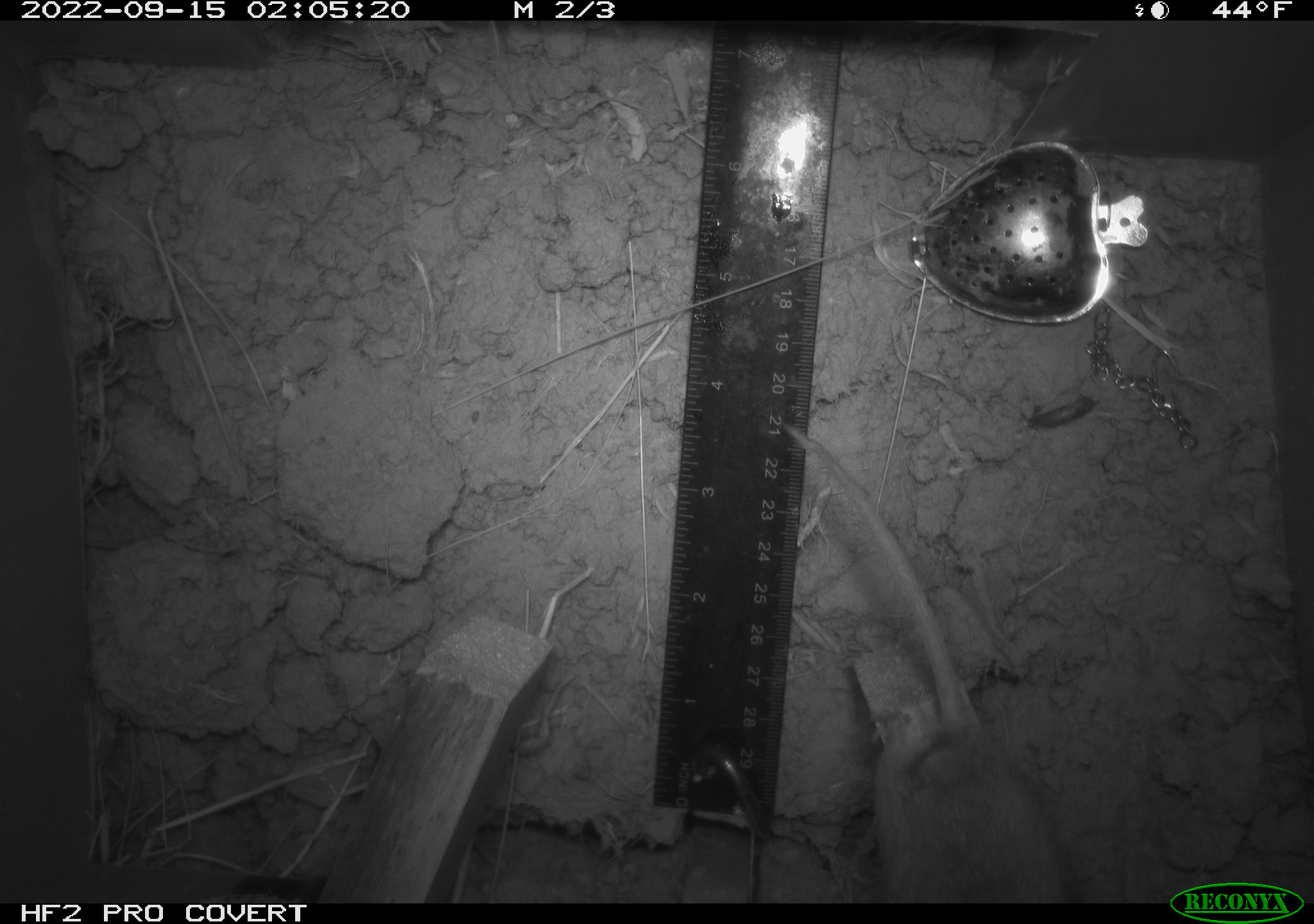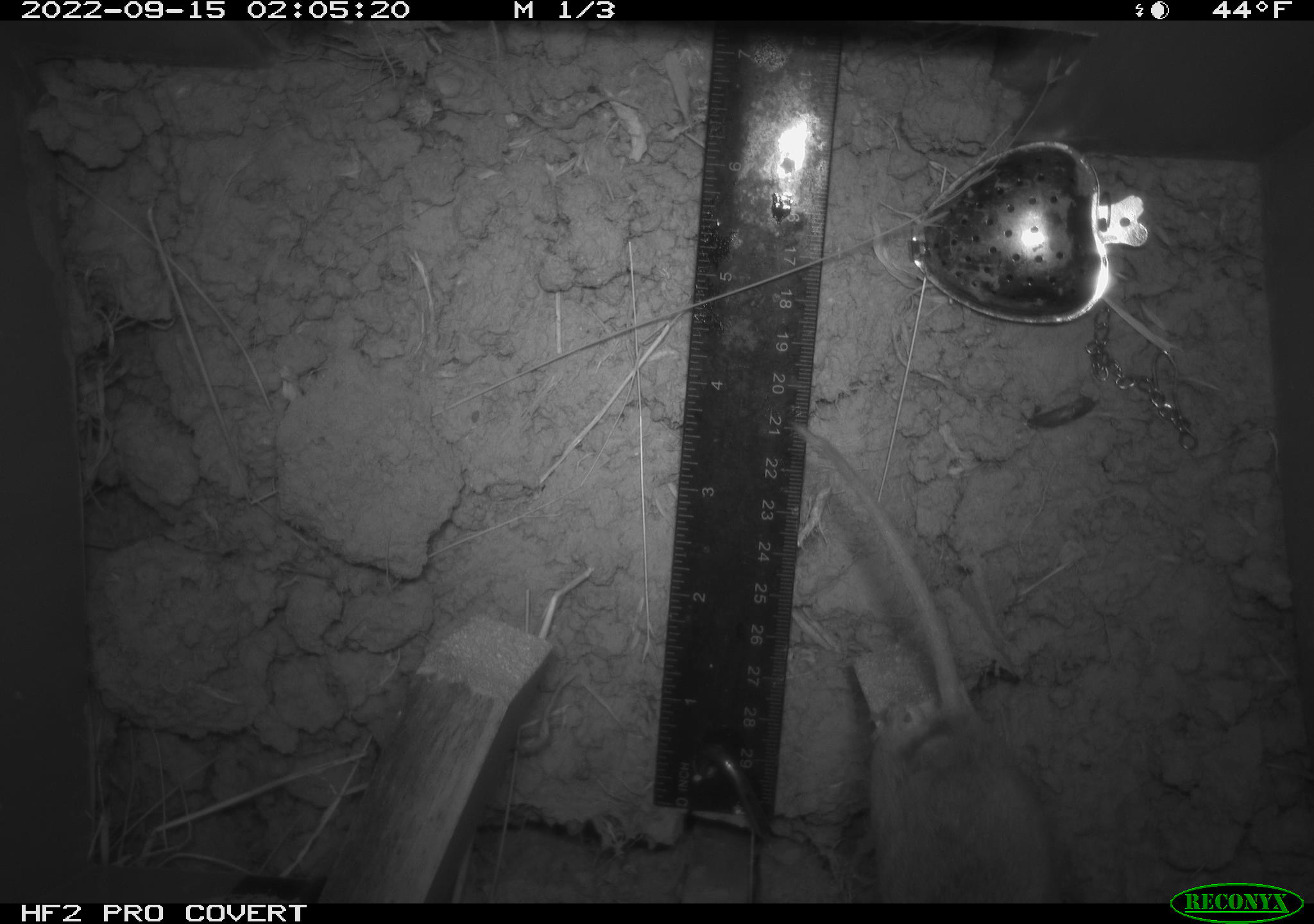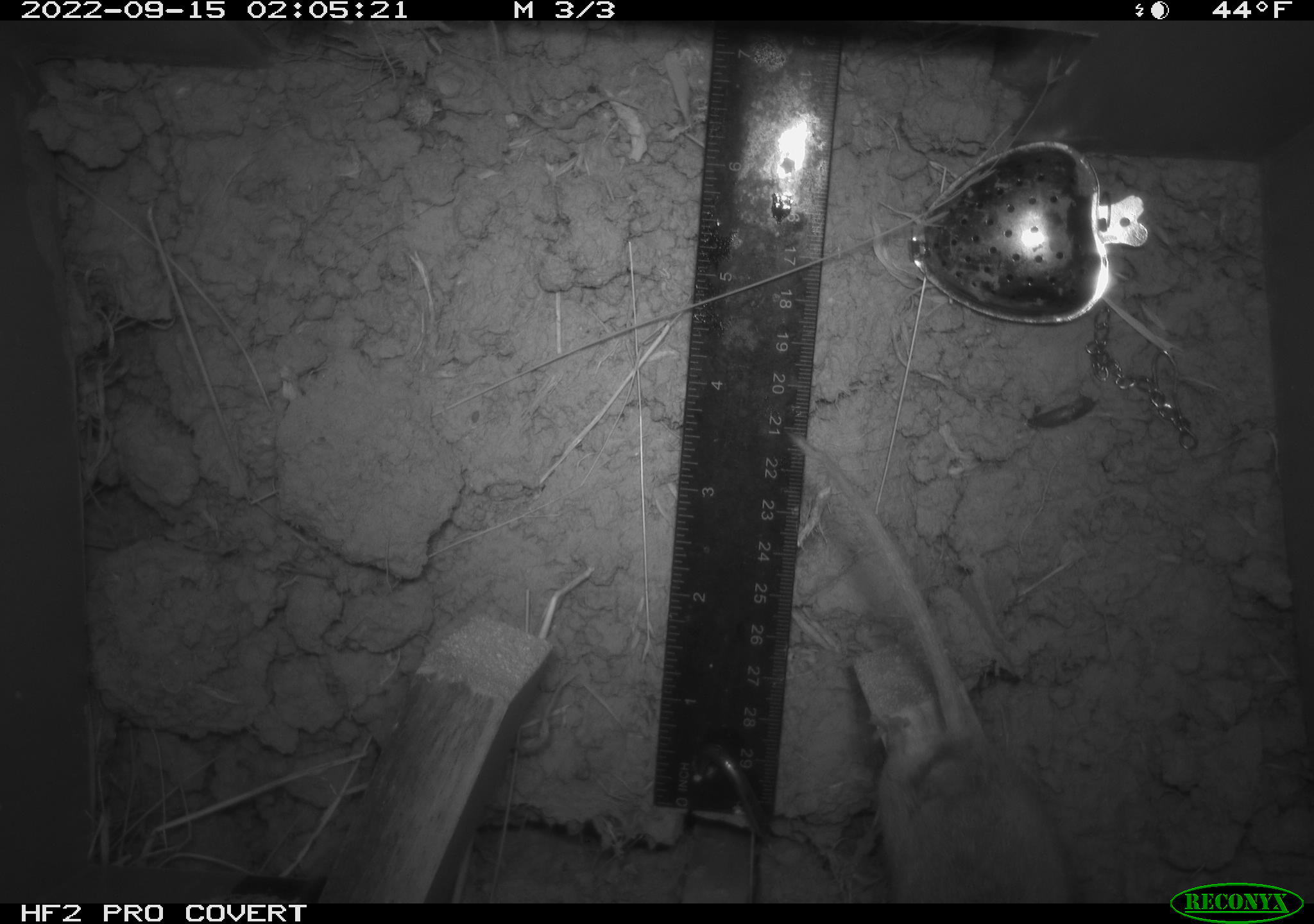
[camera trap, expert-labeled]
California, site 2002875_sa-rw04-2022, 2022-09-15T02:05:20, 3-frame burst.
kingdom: Animalia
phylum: Chordata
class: Mammalia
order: Rodentia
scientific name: Rodentia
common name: mouse species